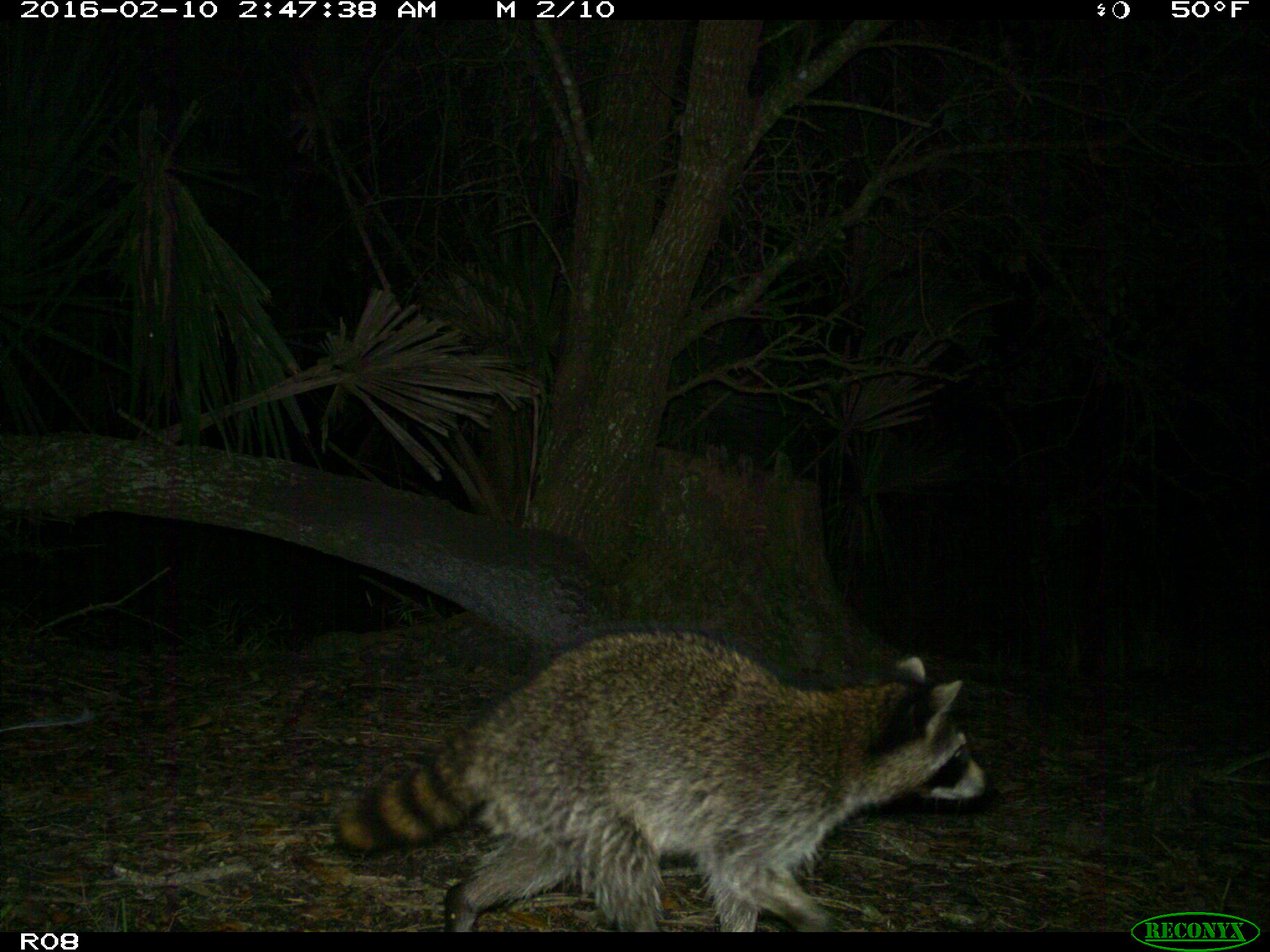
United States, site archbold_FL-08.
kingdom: Animalia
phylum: Chordata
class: Mammalia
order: Carnivora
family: Procyonidae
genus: Procyon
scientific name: Procyon lotor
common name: common raccoon